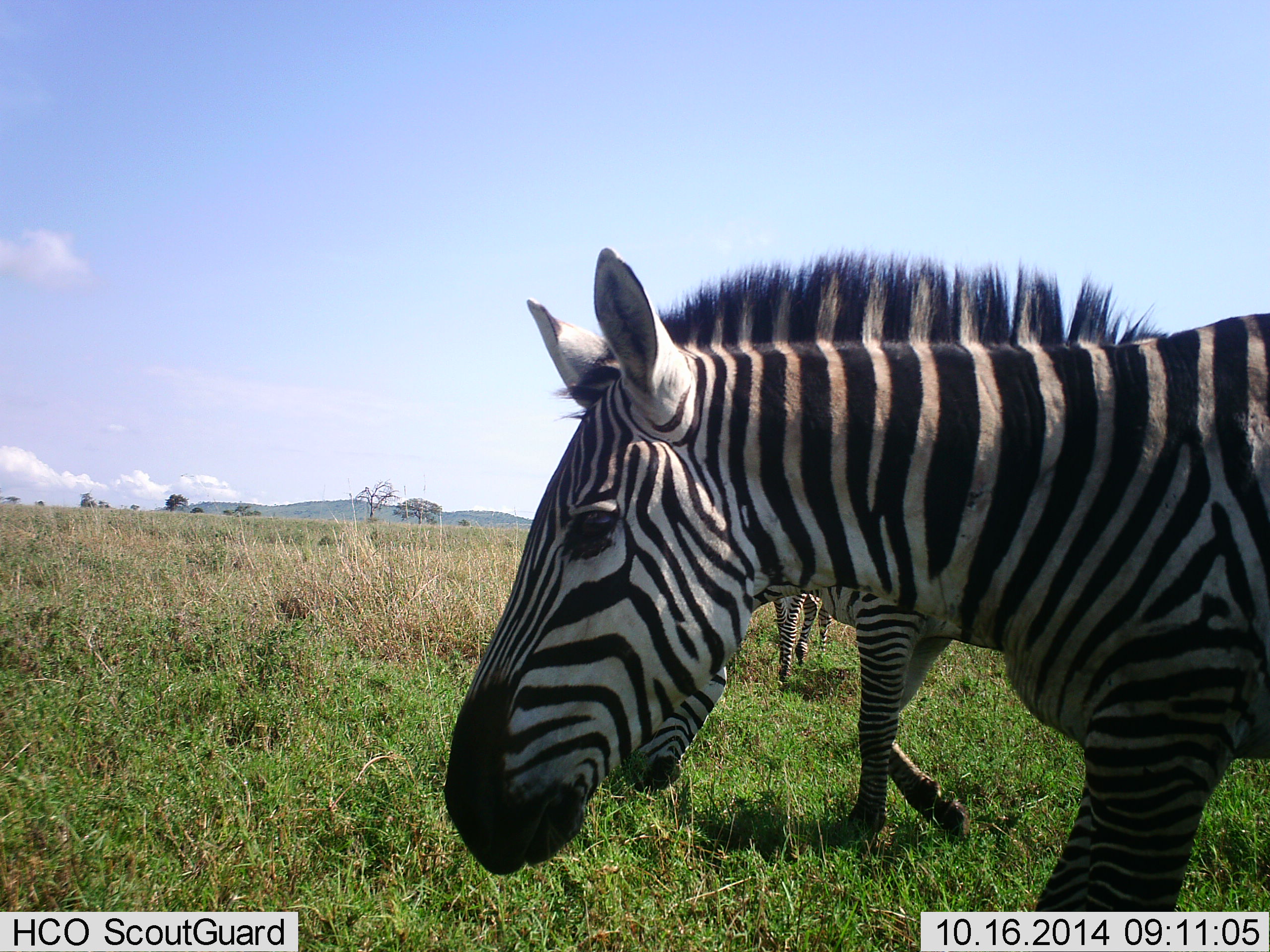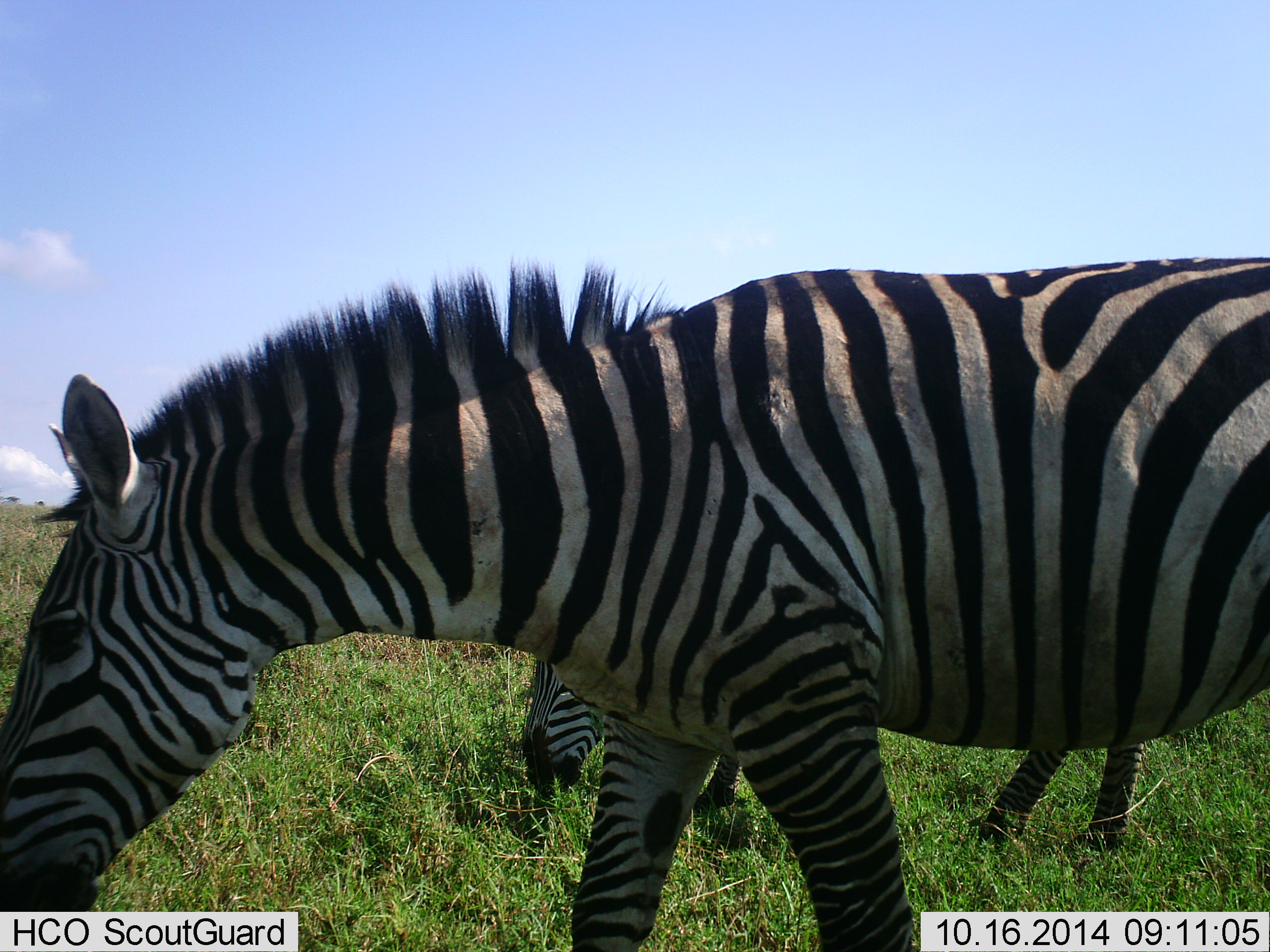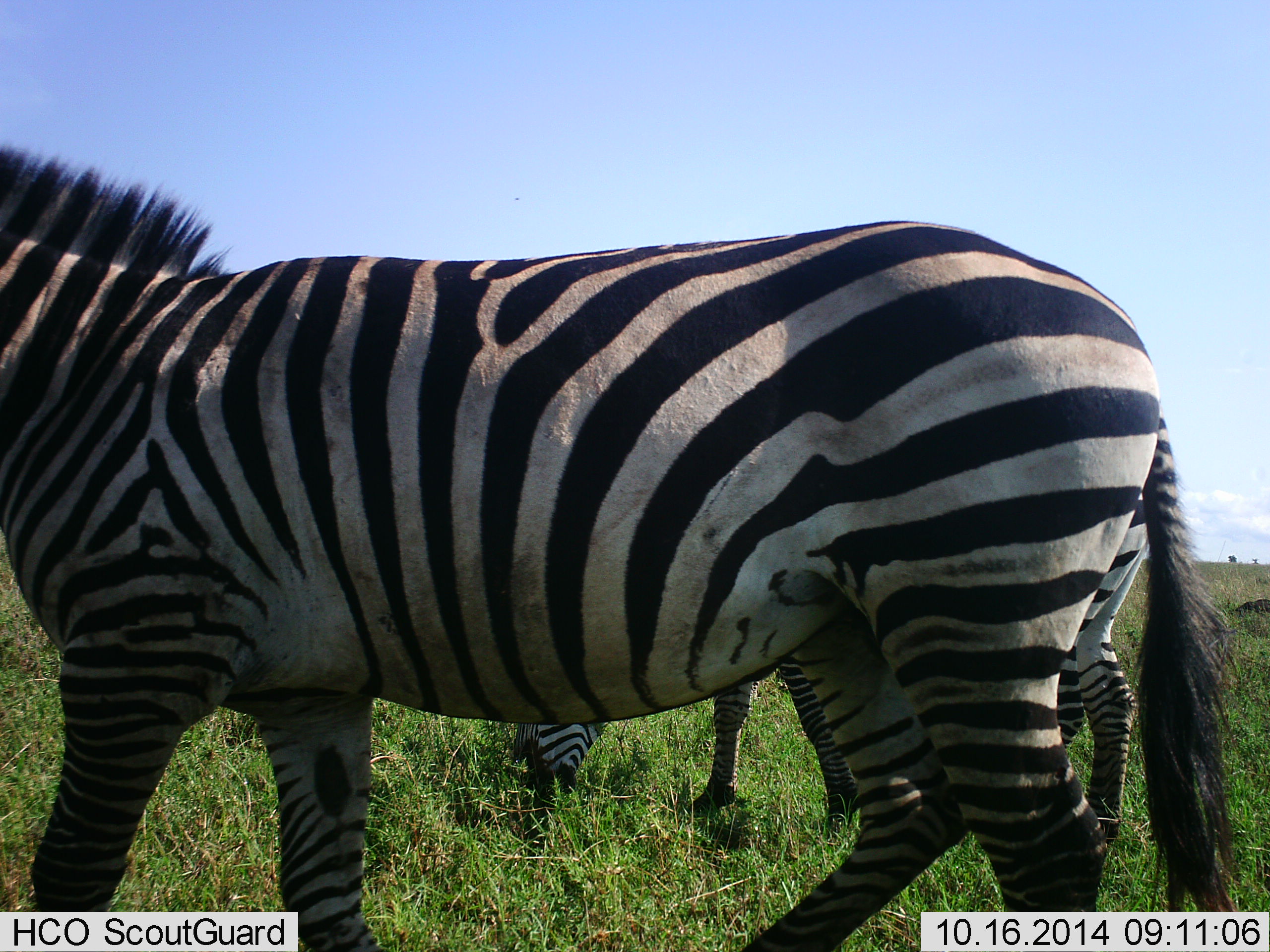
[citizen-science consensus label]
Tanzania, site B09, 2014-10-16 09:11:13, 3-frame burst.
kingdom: Animalia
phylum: Chordata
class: Mammalia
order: Perissodactyla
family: Equidae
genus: Equus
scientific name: Equus quagga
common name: plains zebra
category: zebra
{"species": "zebra (plains zebra) (Equus quagga)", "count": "3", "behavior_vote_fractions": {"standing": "10%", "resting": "0%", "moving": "90%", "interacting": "0%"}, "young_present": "0%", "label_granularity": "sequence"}